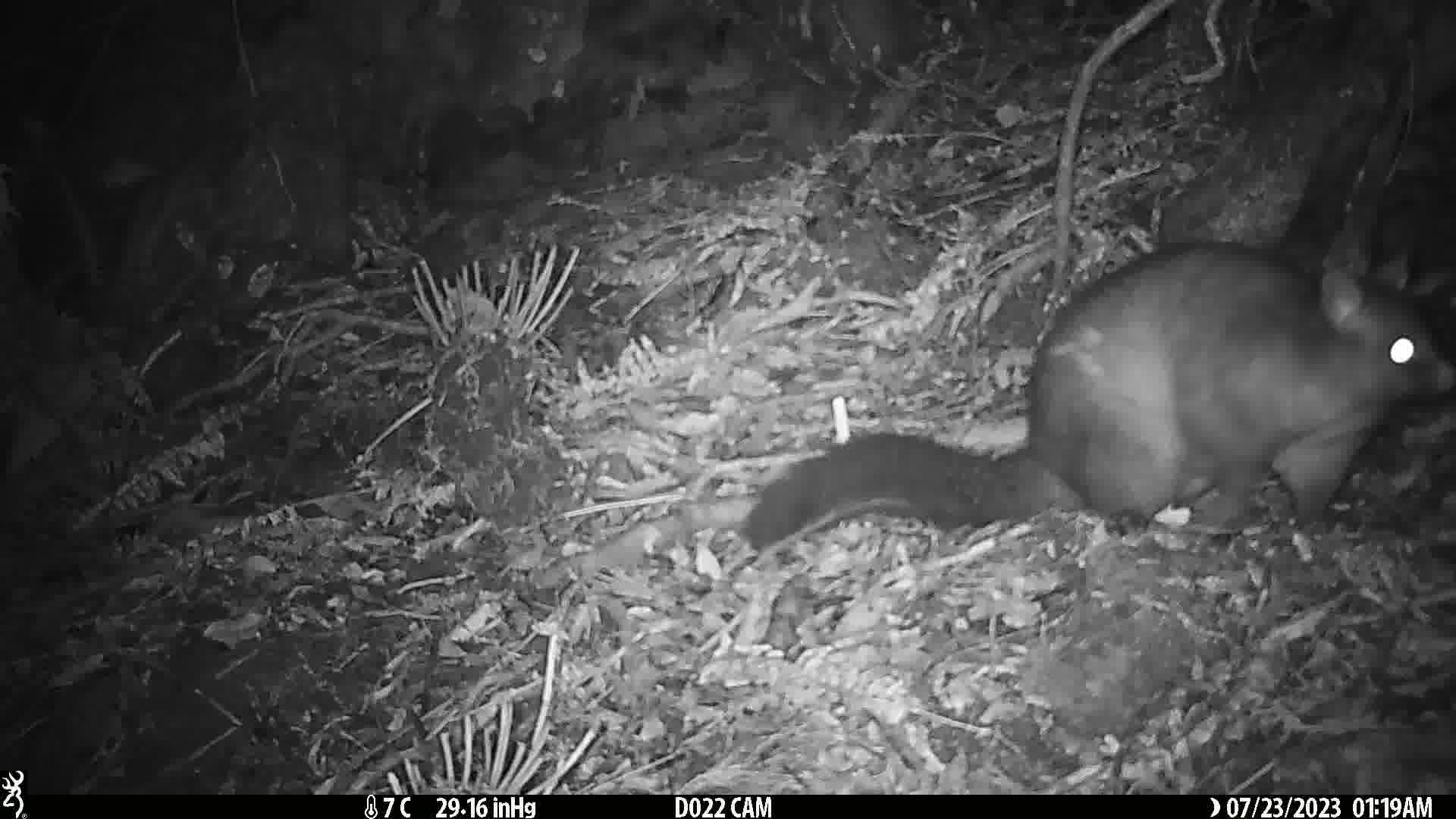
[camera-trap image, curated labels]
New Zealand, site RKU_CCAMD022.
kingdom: Animalia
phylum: Chordata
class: Mammalia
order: Diprotodontia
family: Phalangeridae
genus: Trichosurus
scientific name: Trichosurus vulpecula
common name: common brushtail possum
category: possum